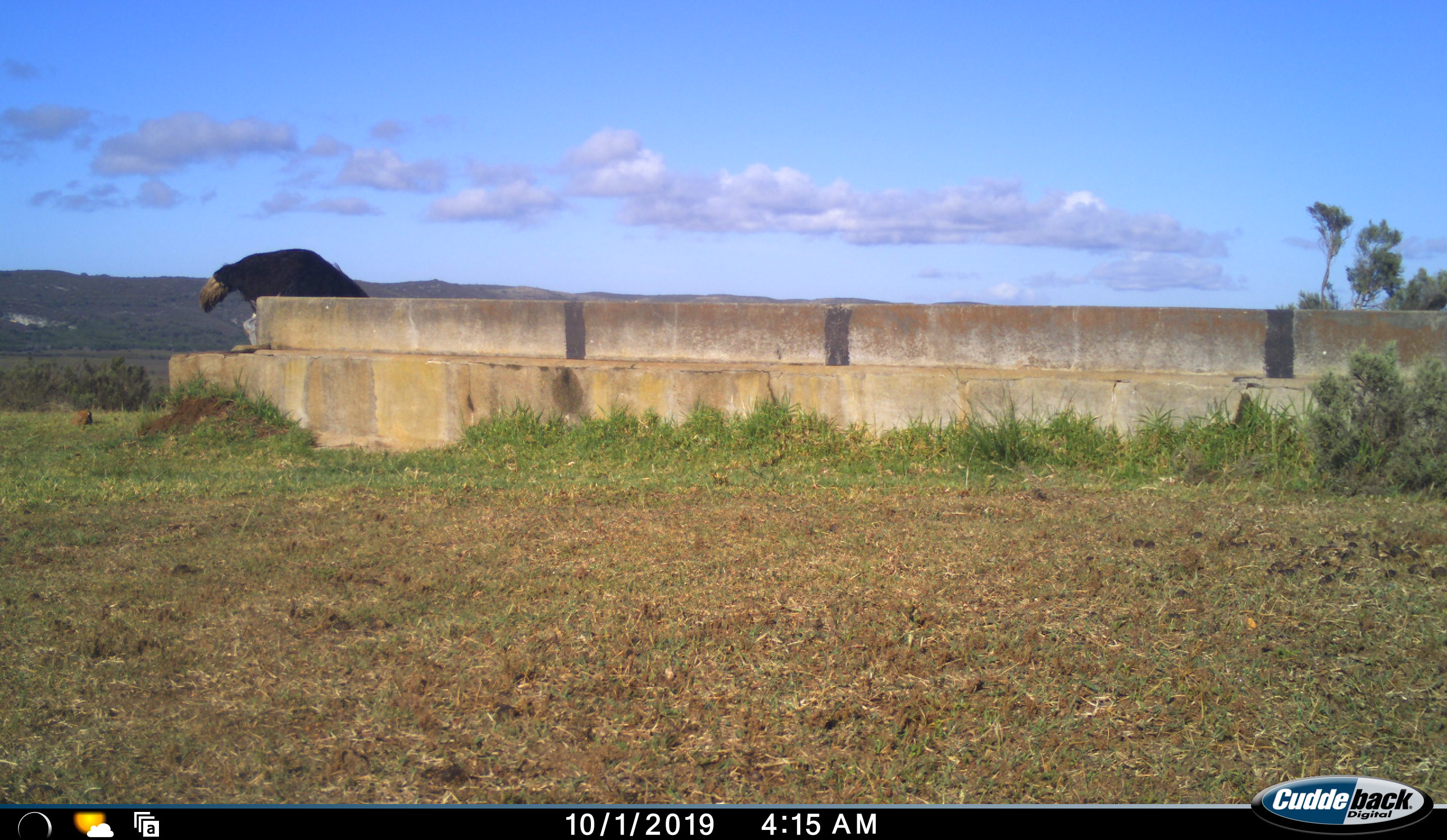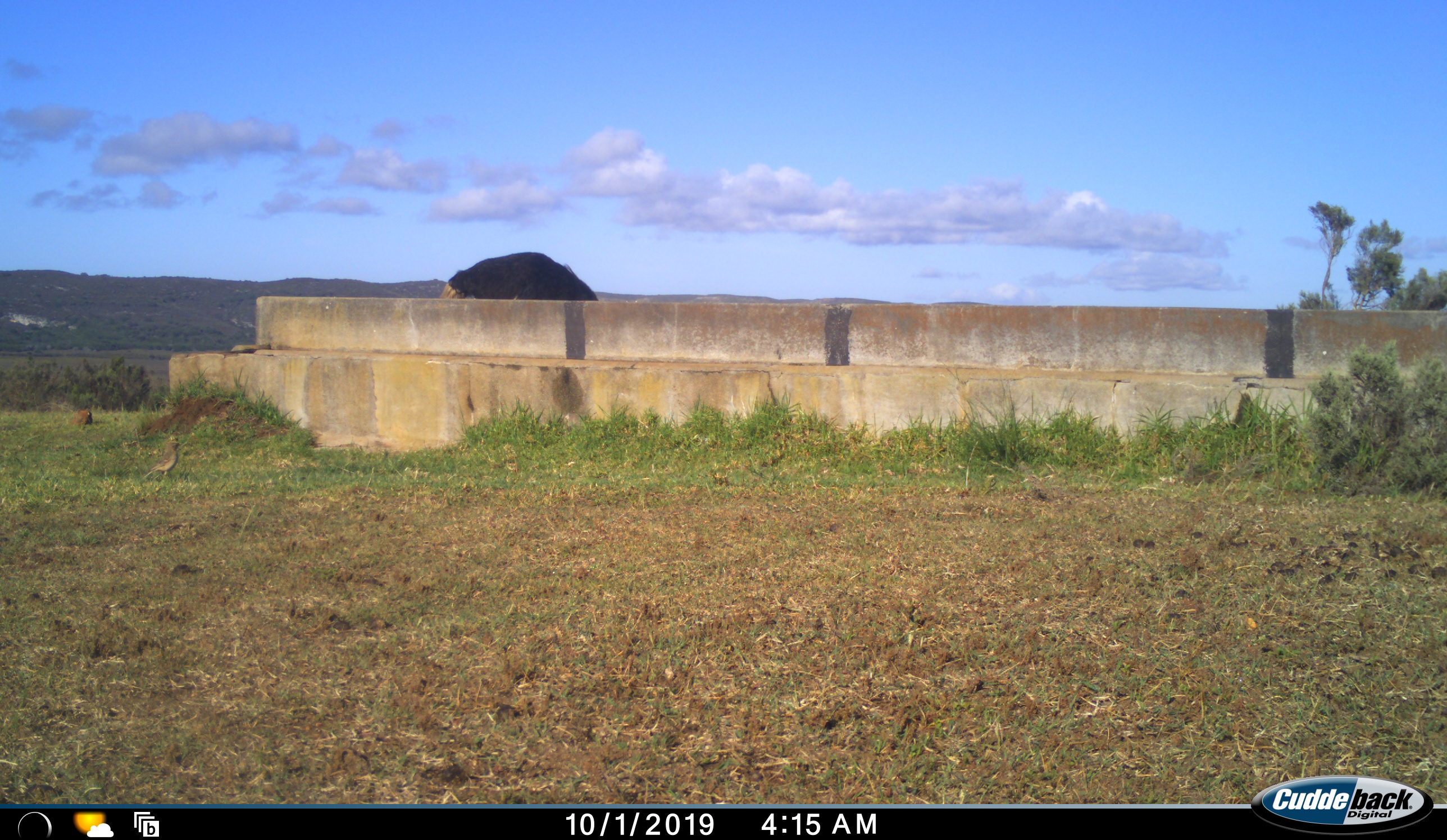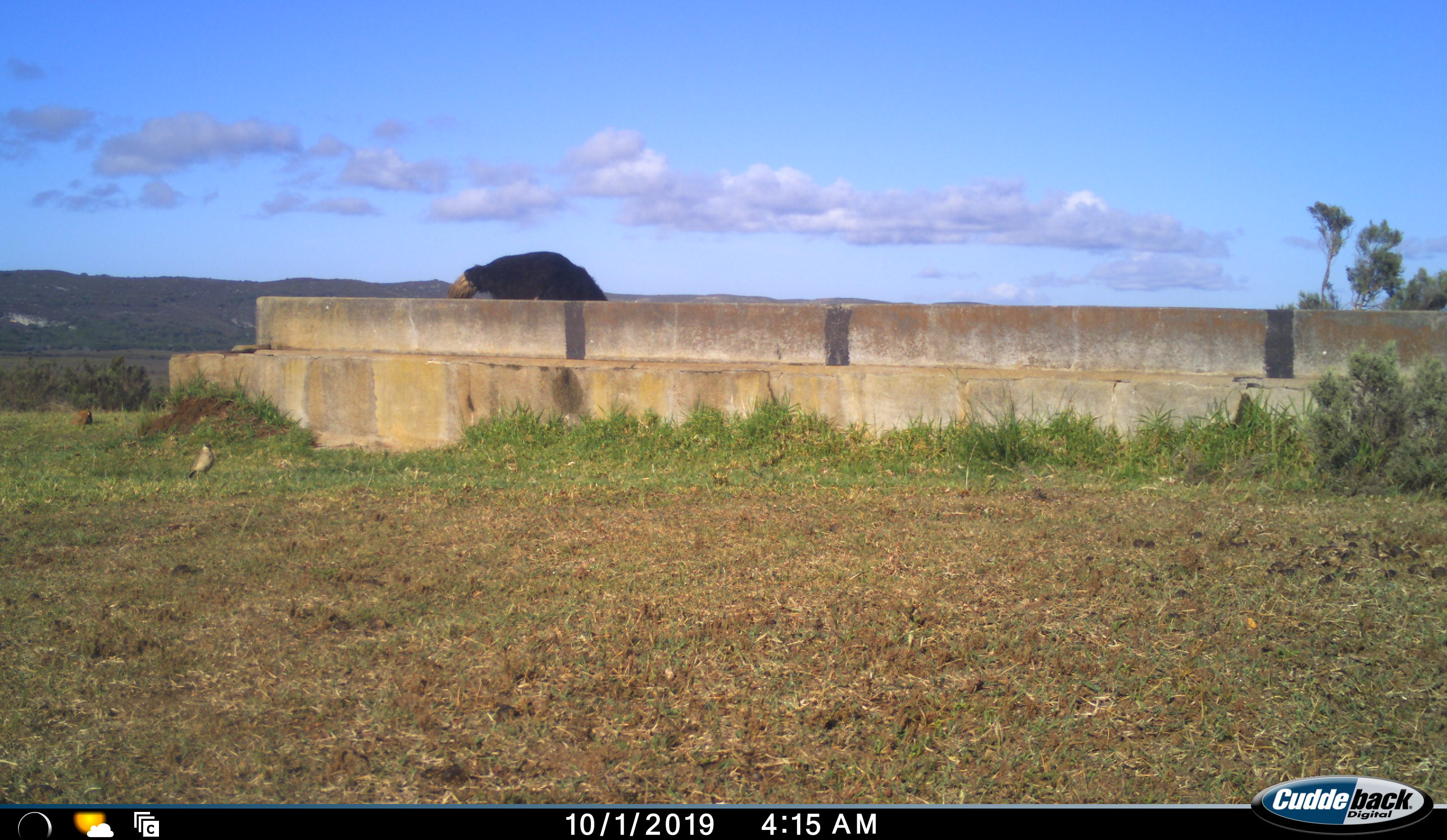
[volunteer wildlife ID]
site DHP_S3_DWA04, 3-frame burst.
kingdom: Animalia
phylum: Chordata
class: Aves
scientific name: Aves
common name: bird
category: birdother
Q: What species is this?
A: Birdother (bird) (Aves).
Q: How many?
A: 1.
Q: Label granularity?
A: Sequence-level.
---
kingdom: Animalia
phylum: Chordata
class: Aves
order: Struthioniformes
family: Struthionidae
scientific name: Struthionidae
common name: ostrich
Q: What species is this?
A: Ostrich (Struthionidae).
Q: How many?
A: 1.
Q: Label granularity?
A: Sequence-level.